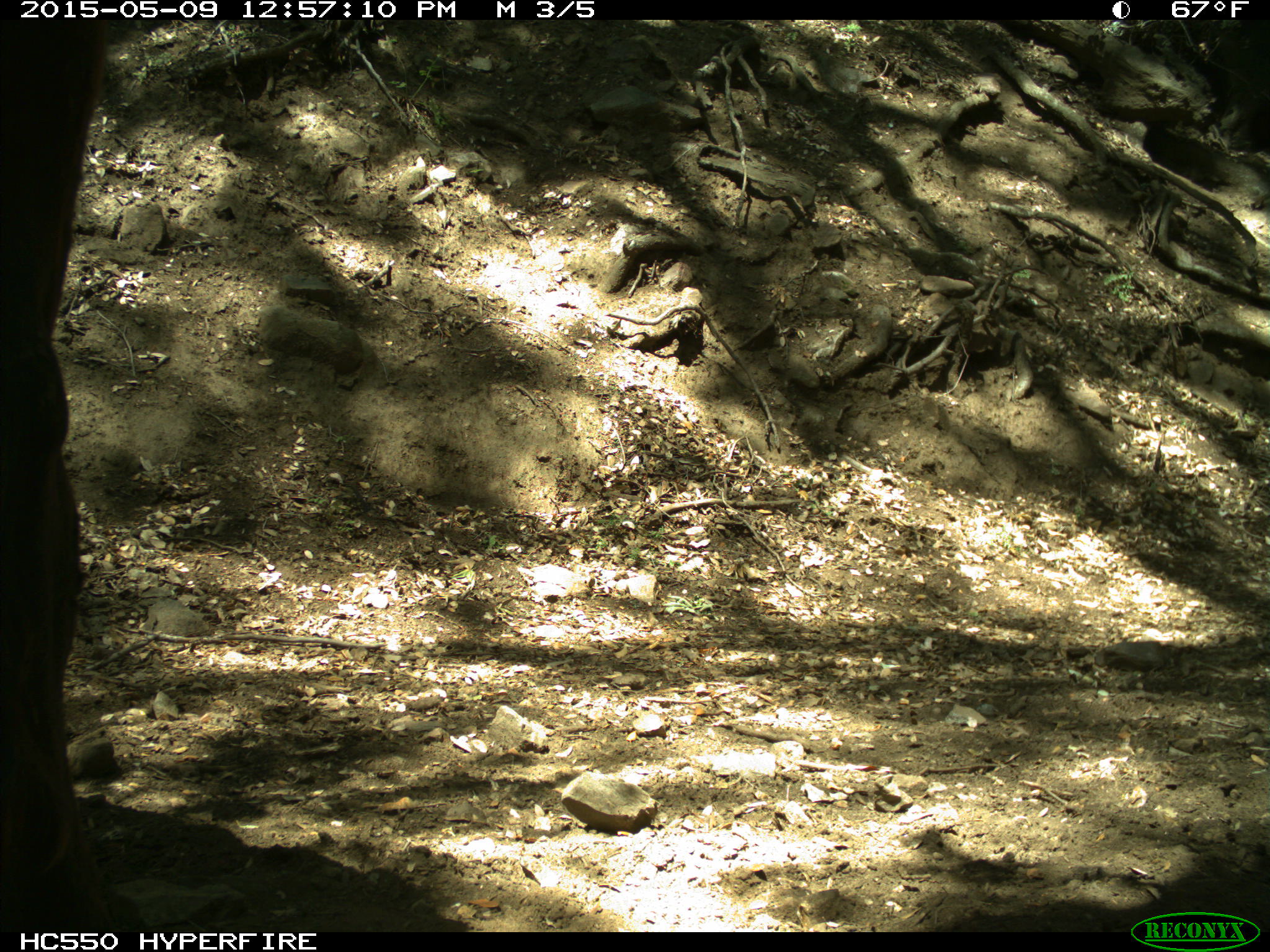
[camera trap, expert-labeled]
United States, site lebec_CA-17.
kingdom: Animalia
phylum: Chordata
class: Mammalia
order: Artiodactyla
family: Bovidae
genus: Bos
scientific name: Bos taurus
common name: domestic cow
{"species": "Bos taurus (domestic cow)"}